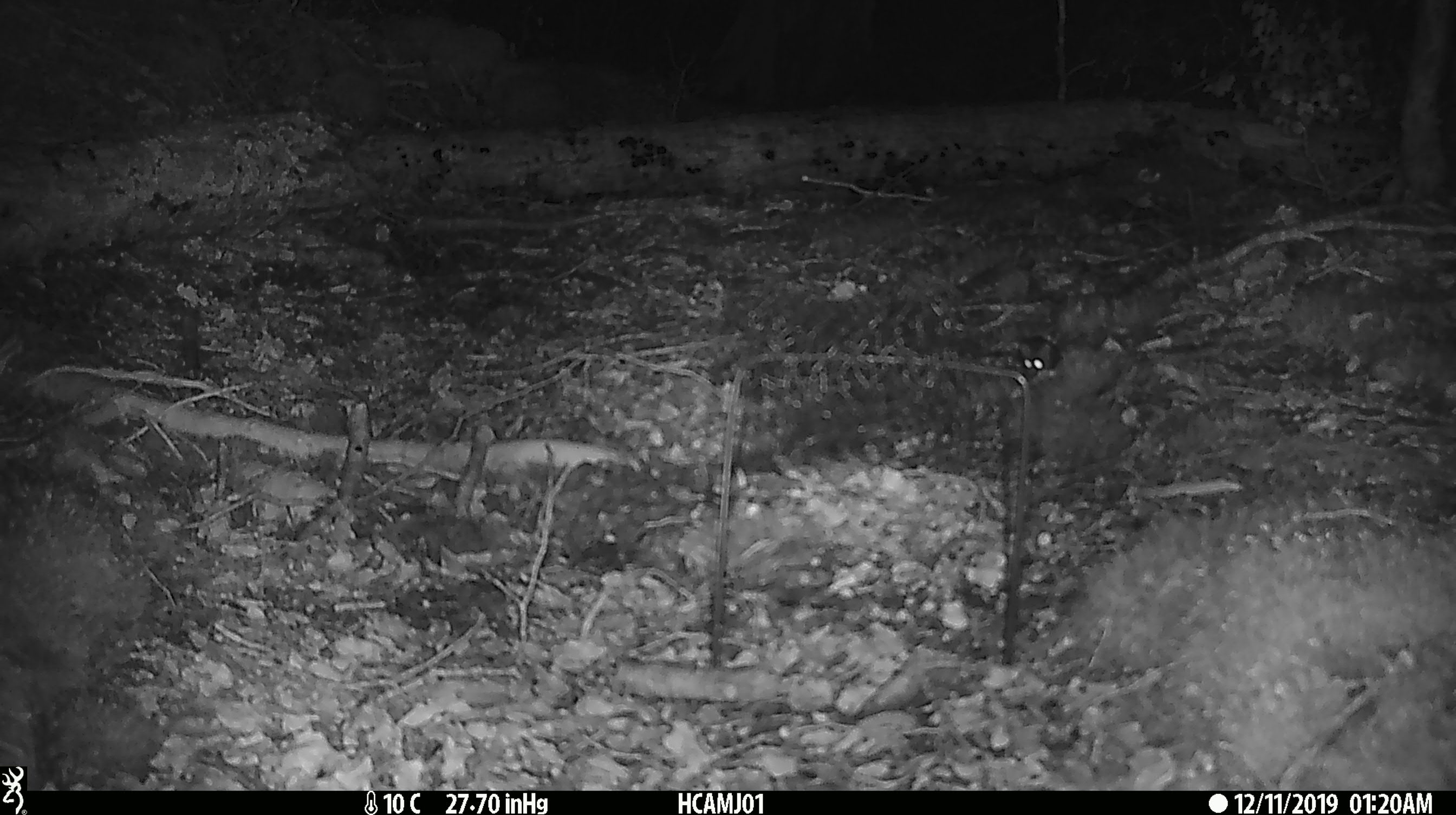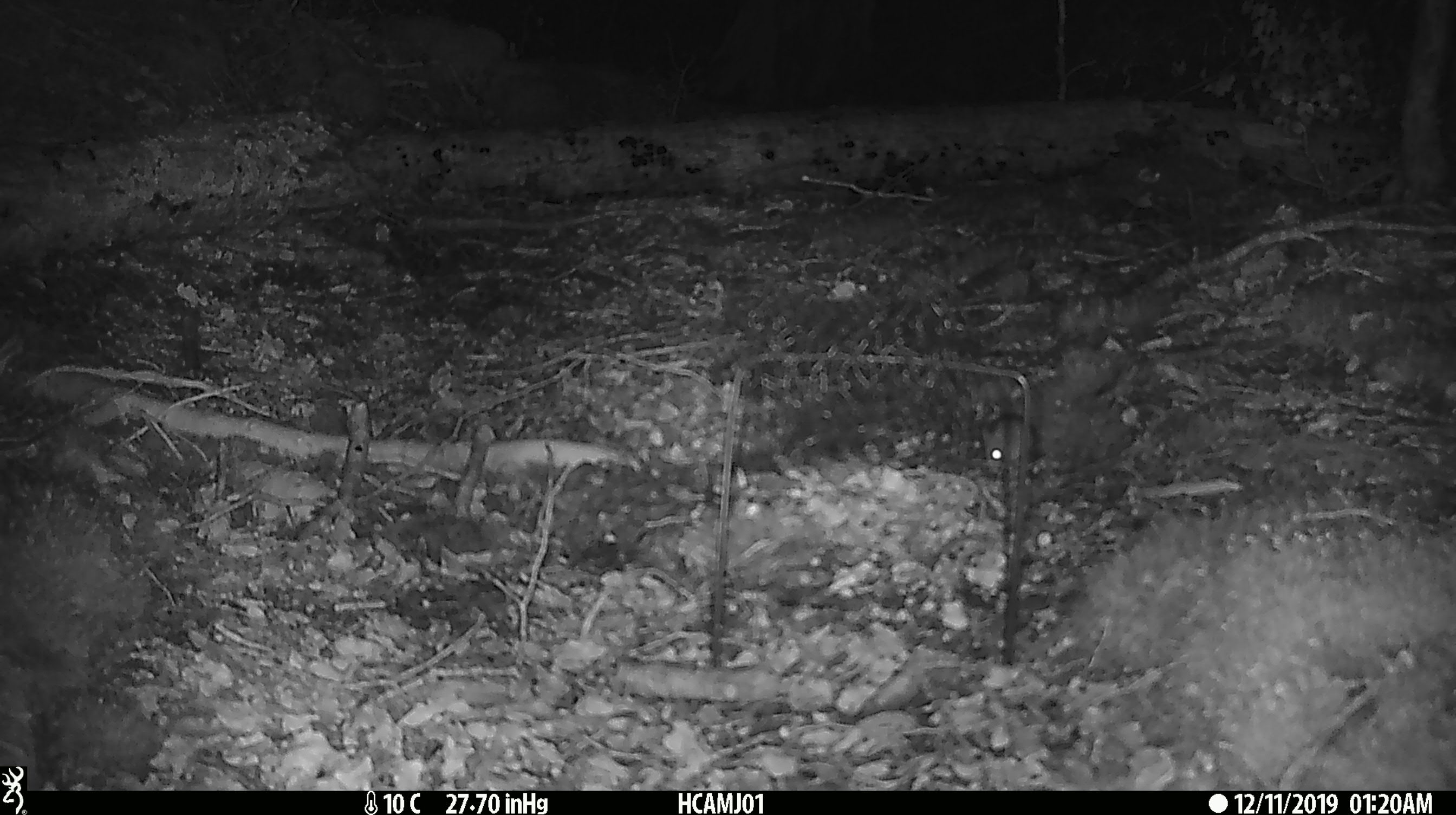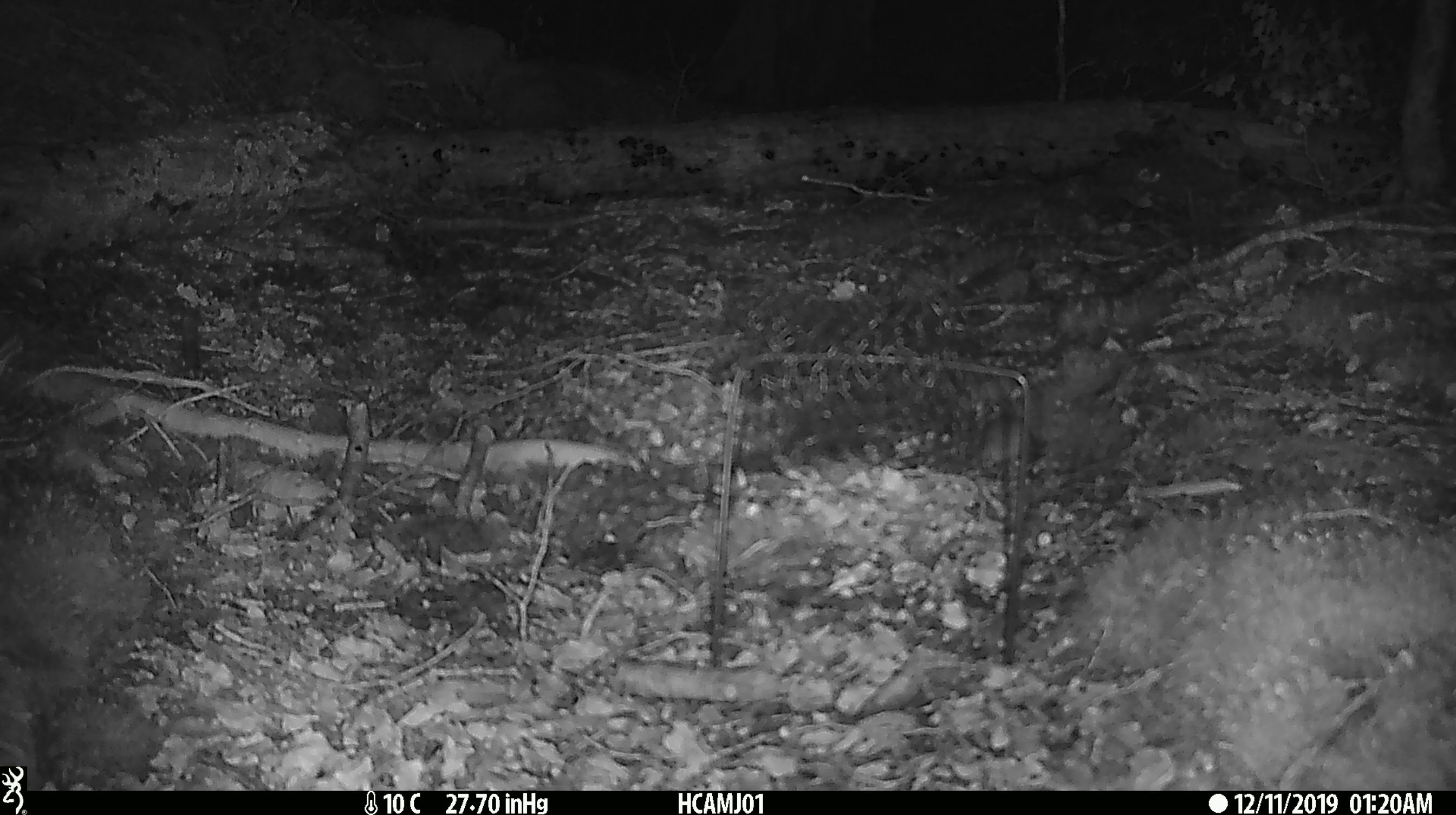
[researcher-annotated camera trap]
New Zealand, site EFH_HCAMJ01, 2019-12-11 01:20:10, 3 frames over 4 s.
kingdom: Animalia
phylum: Chordata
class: Mammalia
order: Rodentia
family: Muridae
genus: Mus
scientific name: Mus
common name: mouse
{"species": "mouse (Mus)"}